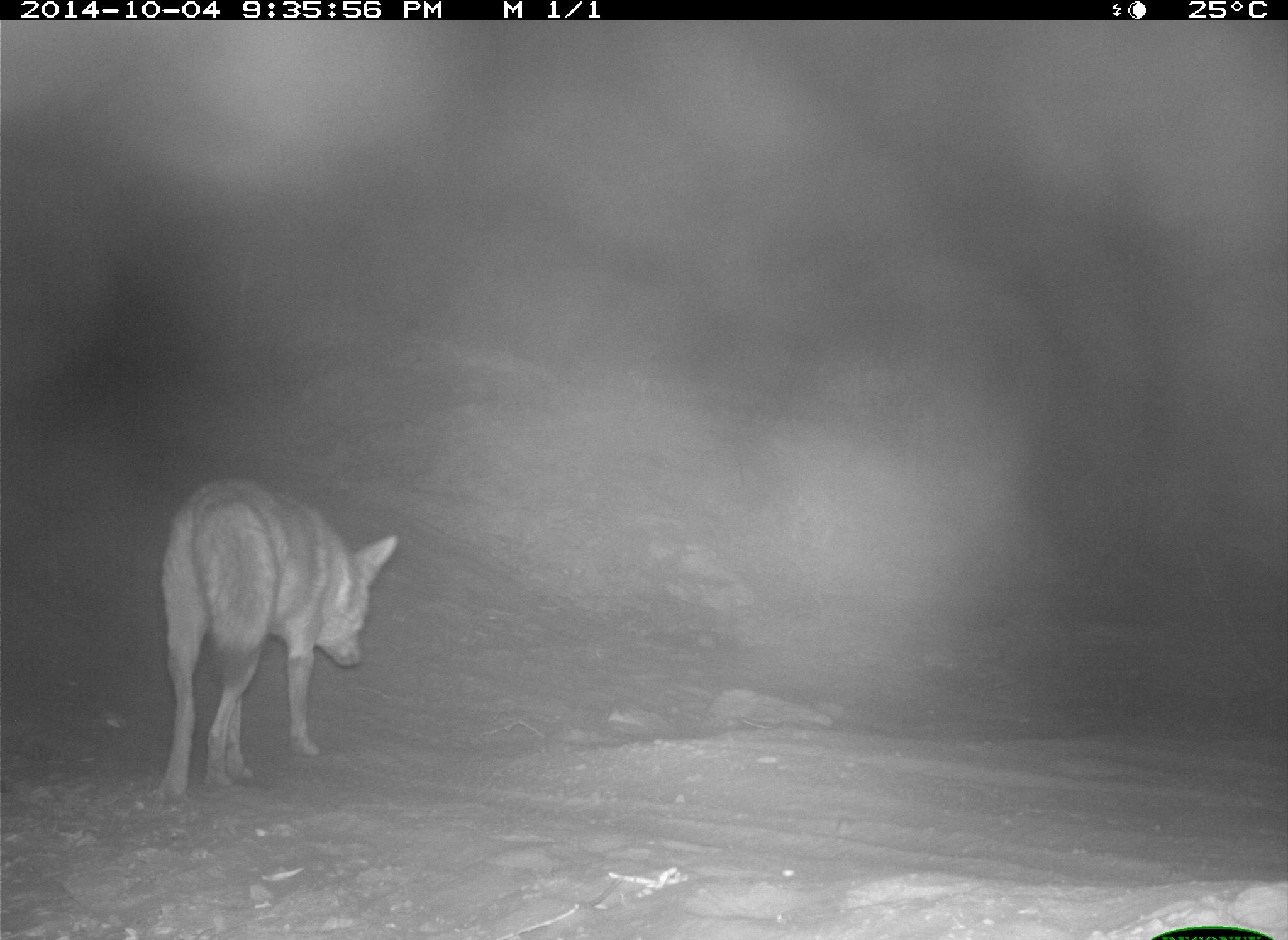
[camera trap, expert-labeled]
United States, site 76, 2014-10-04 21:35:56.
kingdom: Animalia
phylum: Chordata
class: Mammalia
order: Carnivora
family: Canidae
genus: Canis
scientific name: Canis latrans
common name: coyote